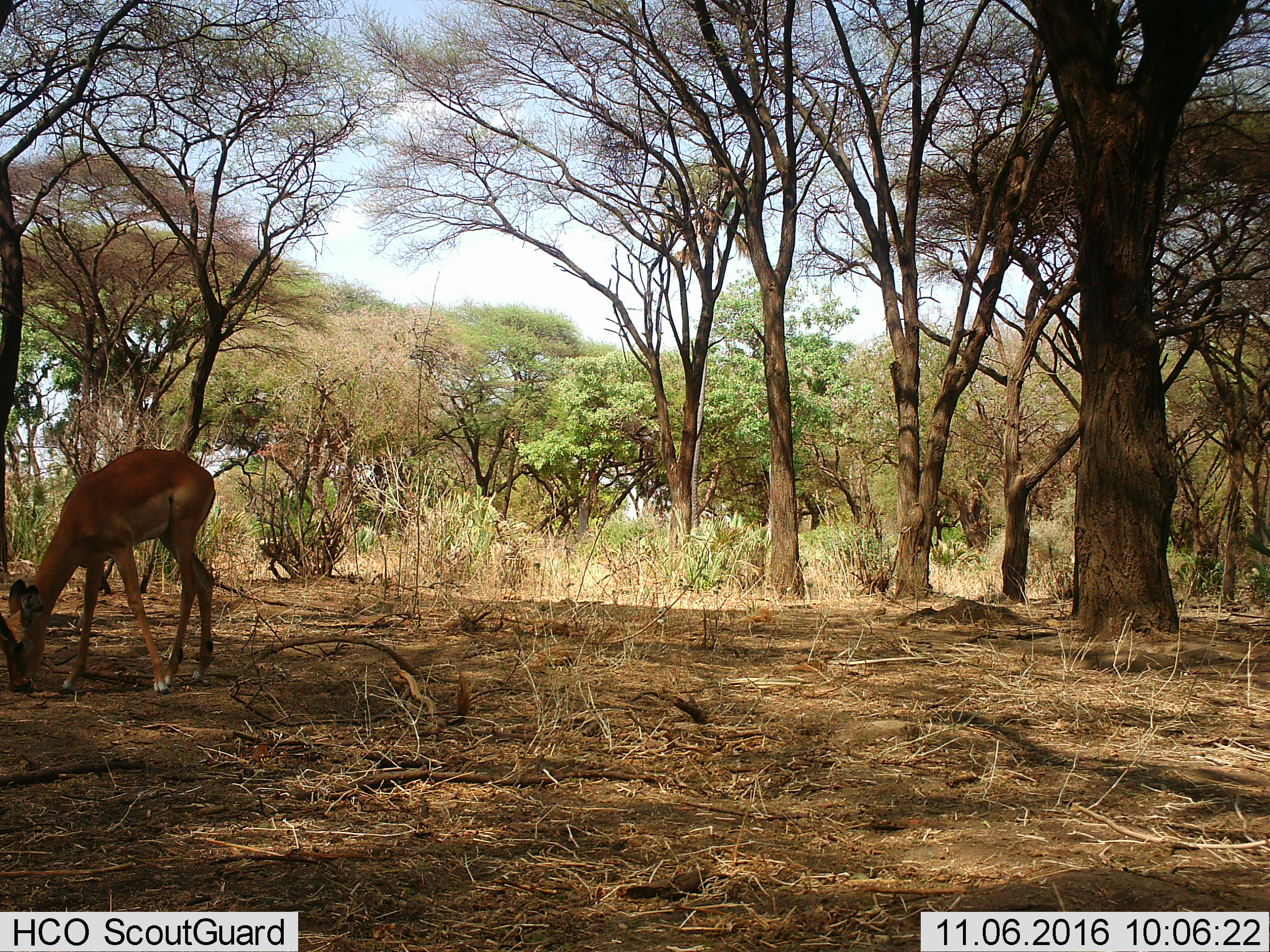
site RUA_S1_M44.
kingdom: Animalia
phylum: Chordata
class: Mammalia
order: Artiodactyla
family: Bovidae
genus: Aepyceros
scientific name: Aepyceros melampus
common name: impala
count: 1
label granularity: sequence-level